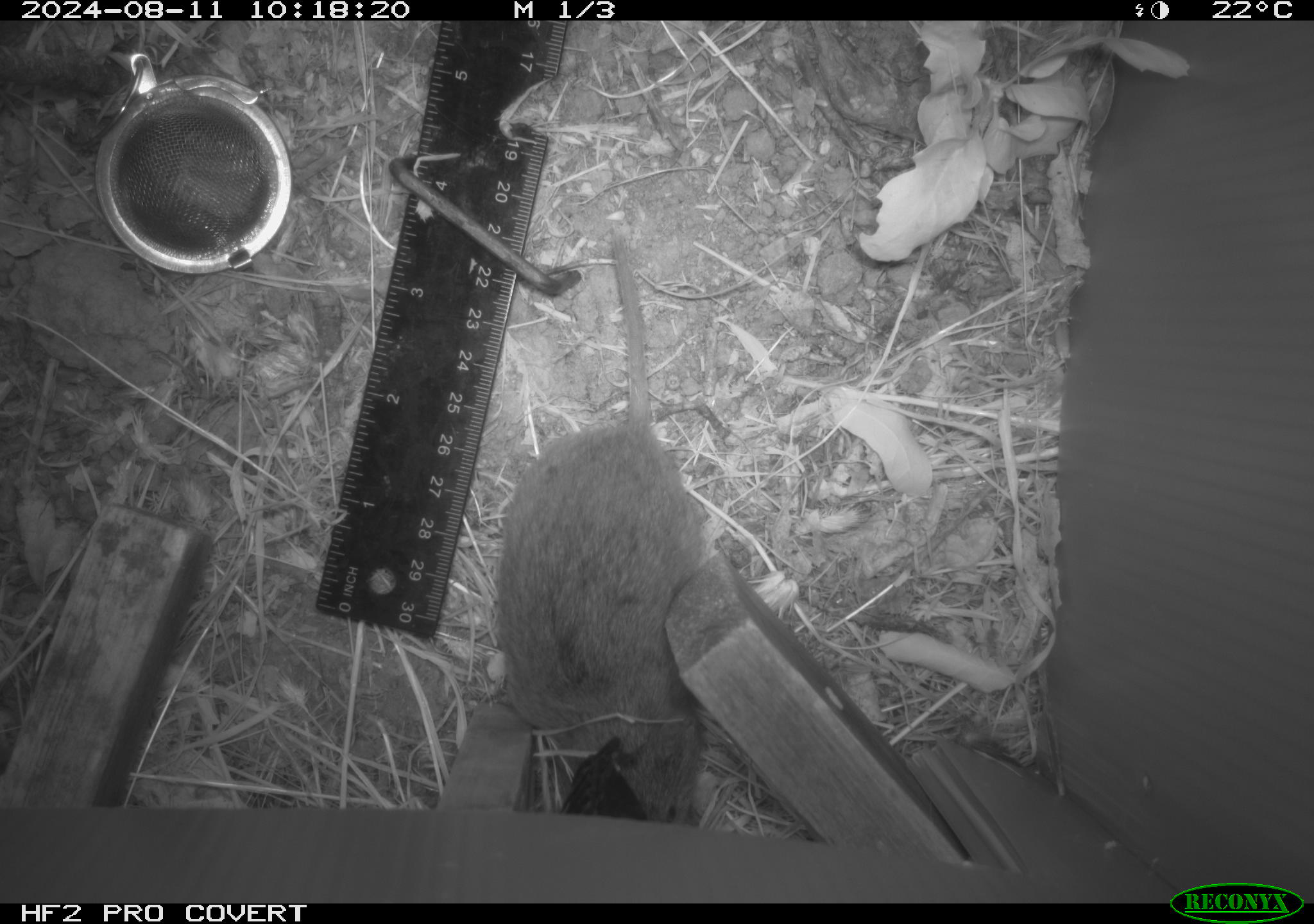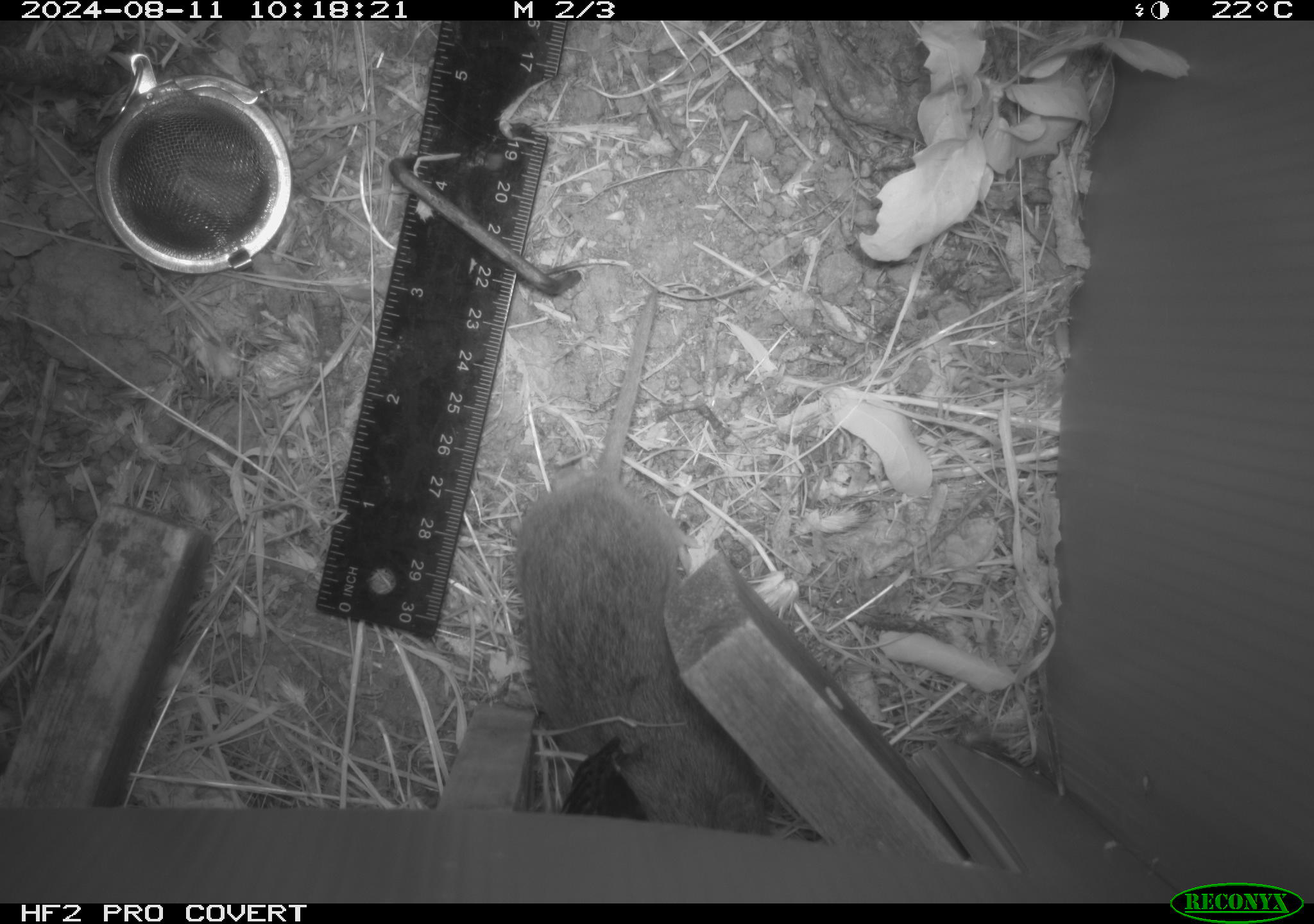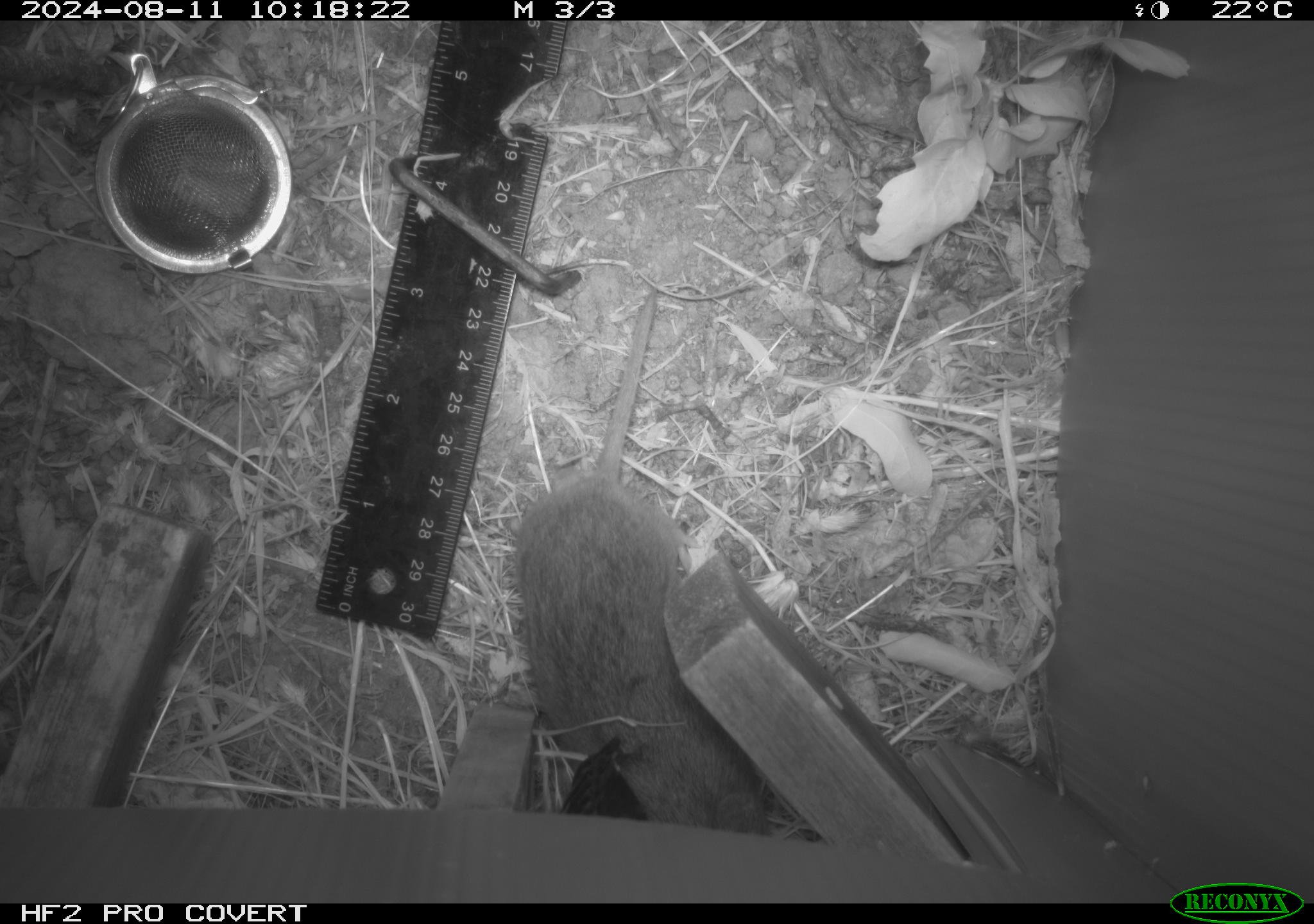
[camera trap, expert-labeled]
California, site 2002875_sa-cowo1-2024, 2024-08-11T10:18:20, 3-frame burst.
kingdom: Animalia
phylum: Chordata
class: Mammalia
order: Rodentia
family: Cricetidae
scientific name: Arvicolinae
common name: voles, lemmings, and muskrats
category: arvicolinae subfamily